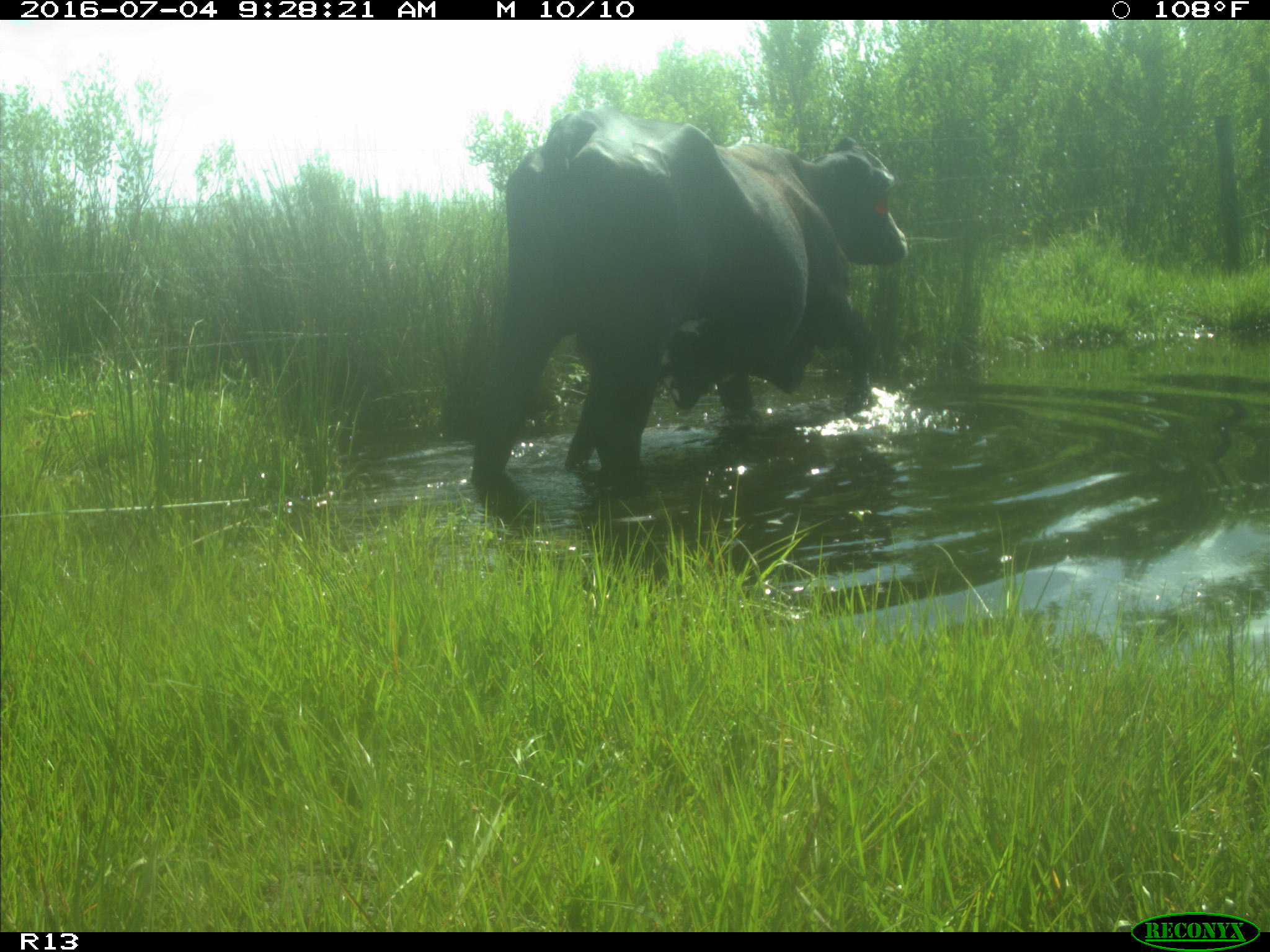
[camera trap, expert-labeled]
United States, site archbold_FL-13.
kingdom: Animalia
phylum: Chordata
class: Mammalia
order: Artiodactyla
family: Bovidae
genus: Bos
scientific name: Bos taurus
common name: domestic cow